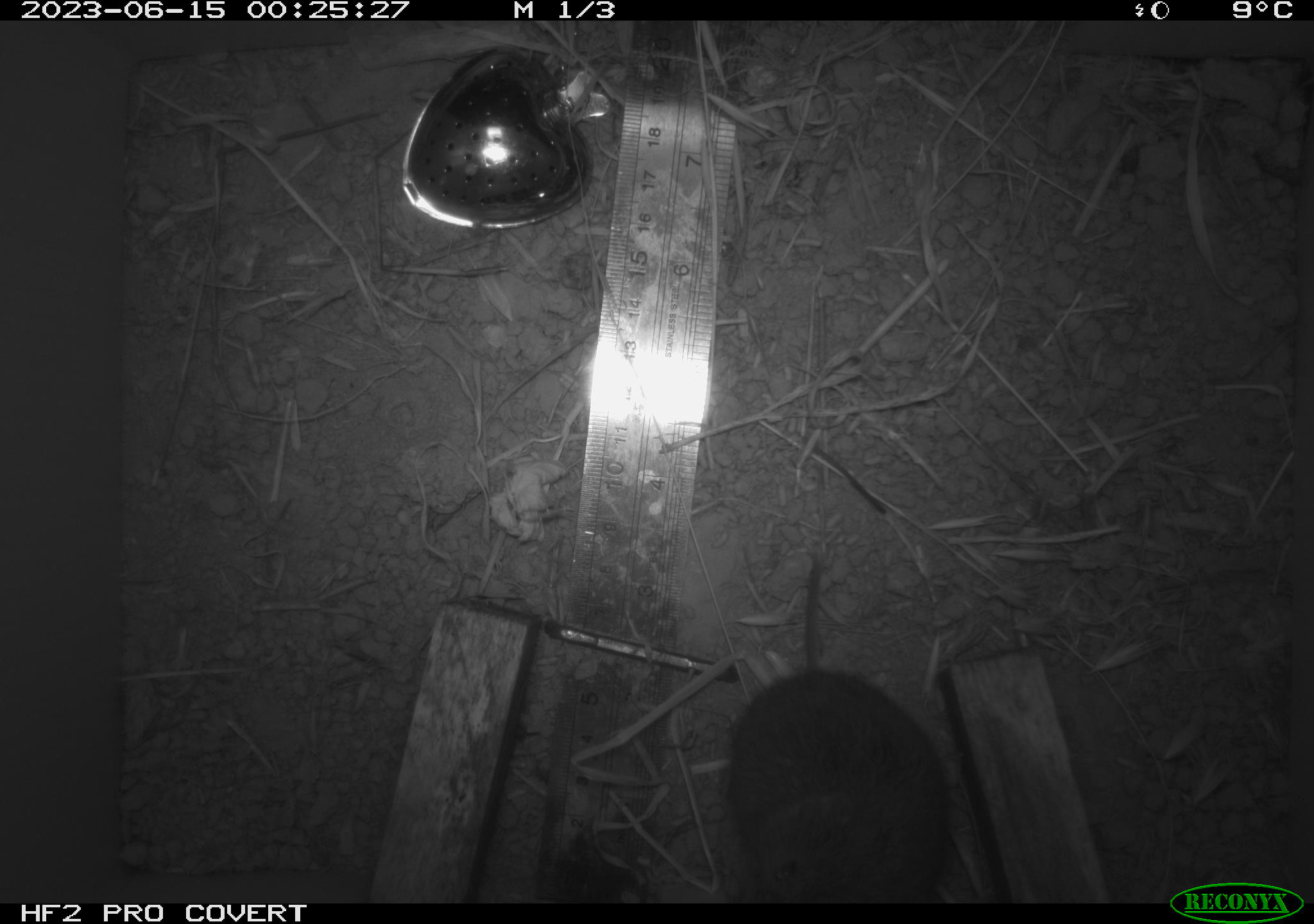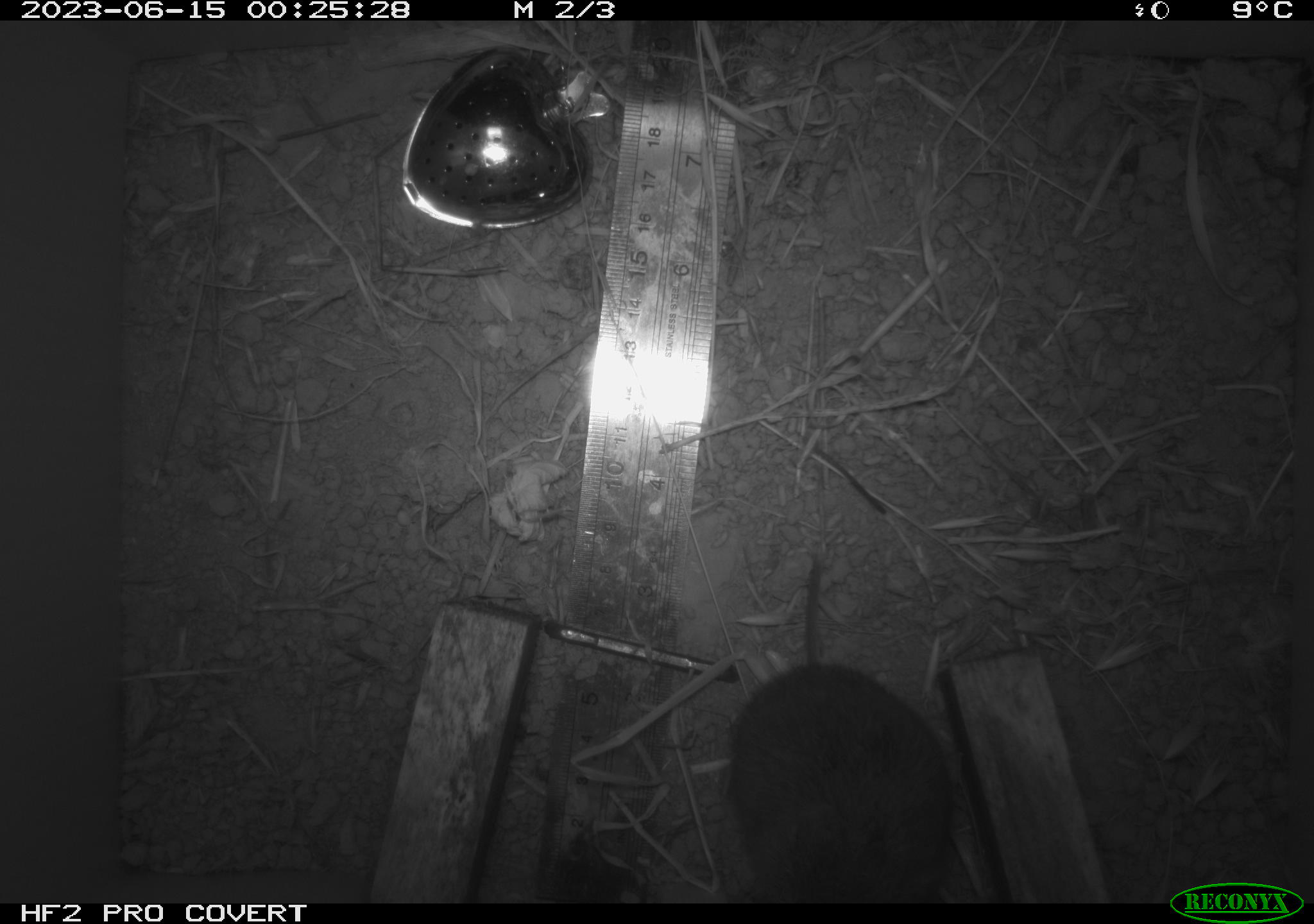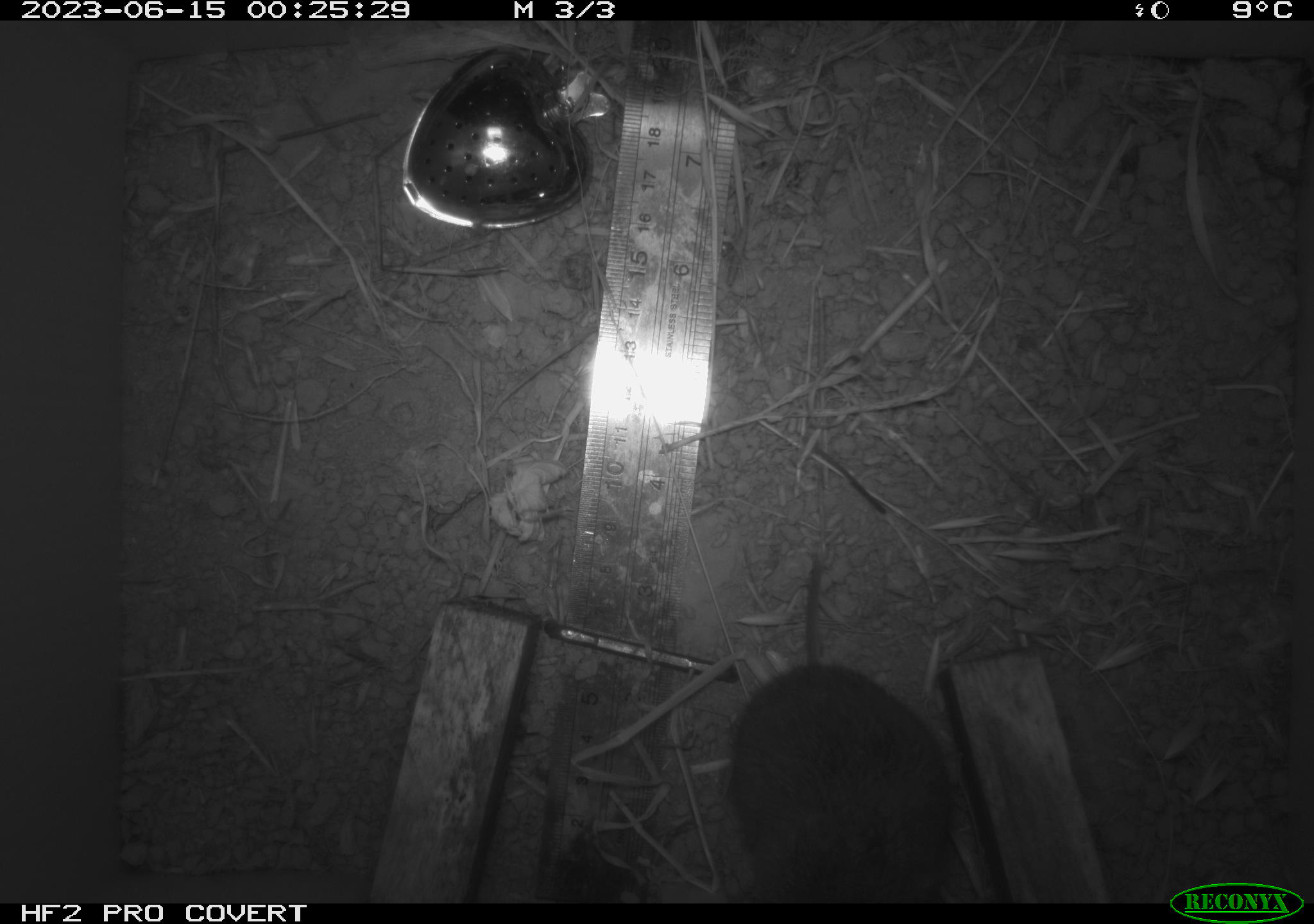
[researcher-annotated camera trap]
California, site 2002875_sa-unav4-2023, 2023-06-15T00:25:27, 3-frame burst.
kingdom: Animalia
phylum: Chordata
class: Mammalia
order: Rodentia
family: Cricetidae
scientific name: Arvicolinae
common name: voles, lemmings, and muskrats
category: arvicolinae subfamily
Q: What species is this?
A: Arvicolinae subfamily (voles, lemmings, and muskrats) (Arvicolinae).